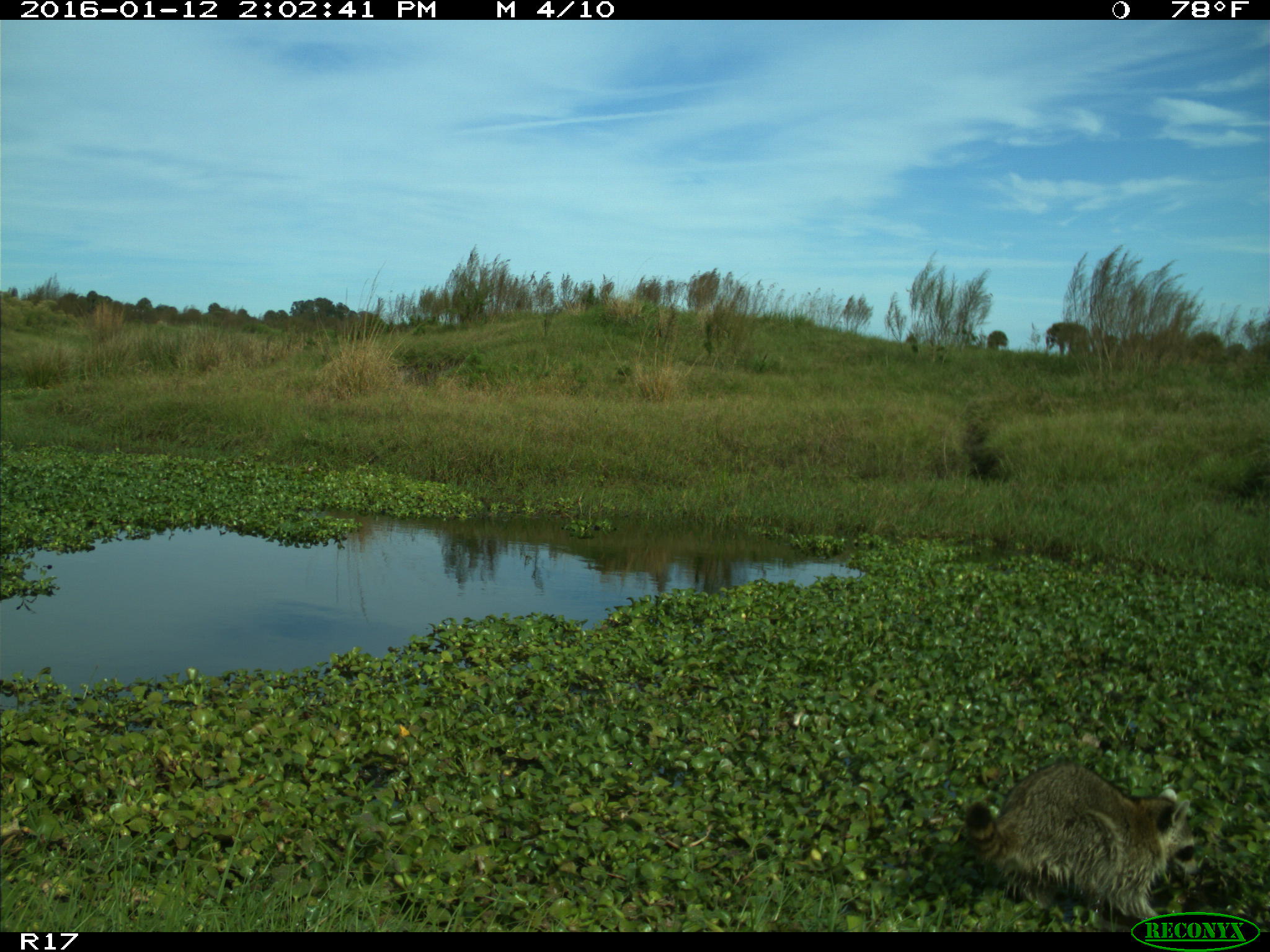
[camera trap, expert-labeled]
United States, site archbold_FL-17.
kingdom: Animalia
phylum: Chordata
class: Mammalia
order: Carnivora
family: Procyonidae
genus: Procyon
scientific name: Procyon lotor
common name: common raccoon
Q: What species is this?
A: Procyon lotor (common raccoon).